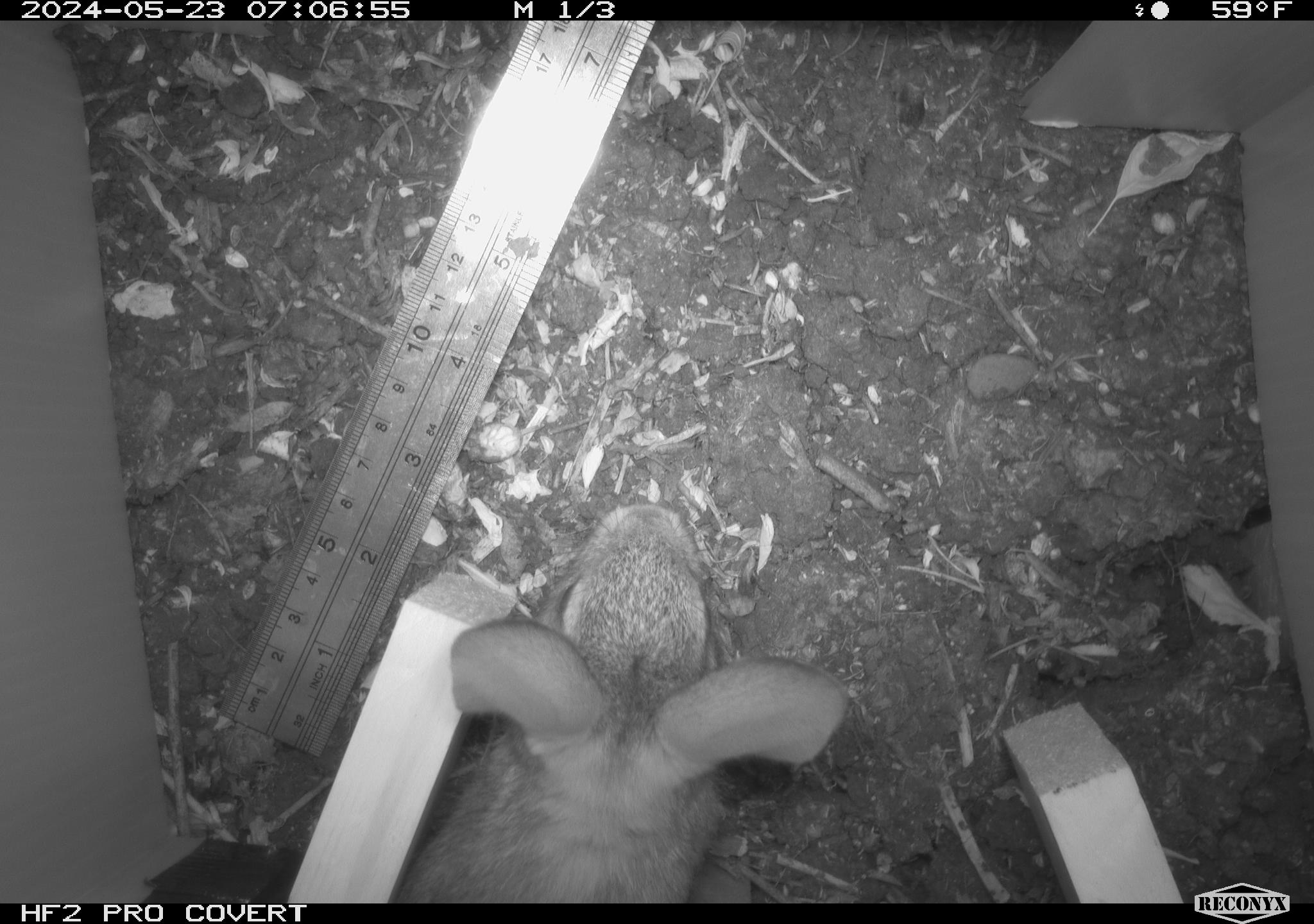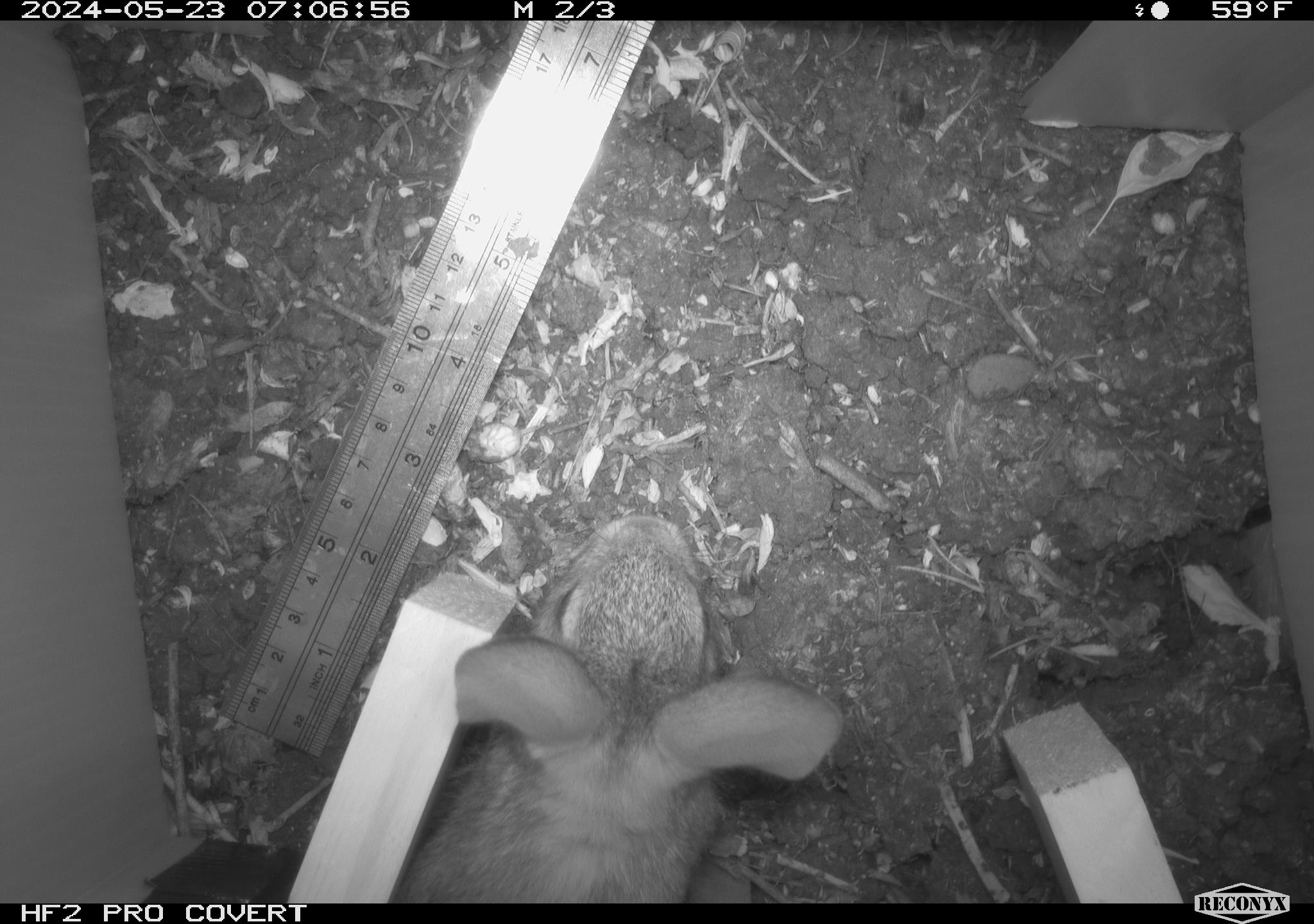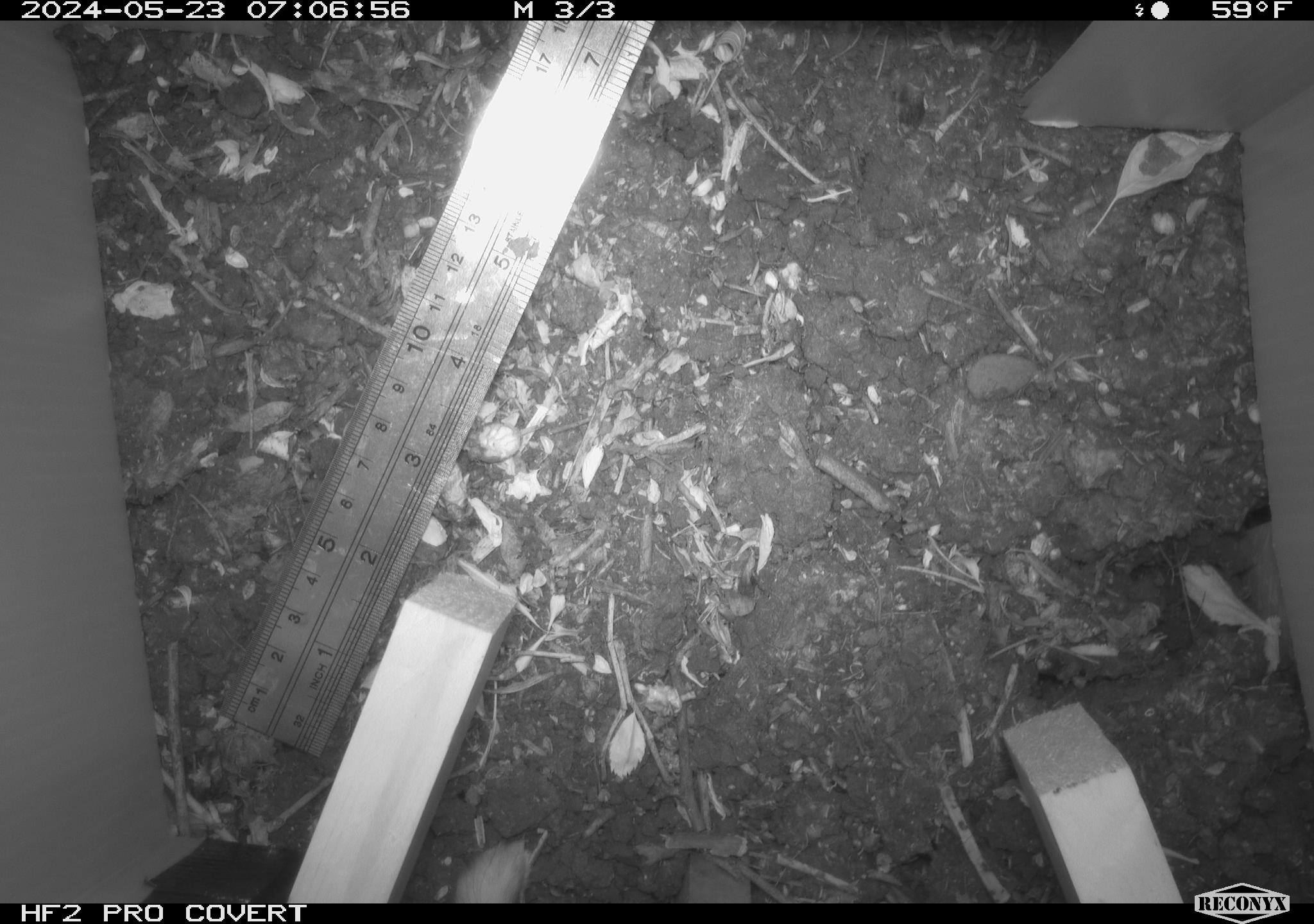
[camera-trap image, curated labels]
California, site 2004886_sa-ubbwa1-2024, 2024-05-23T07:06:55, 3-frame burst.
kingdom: Animalia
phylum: Chordata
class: Mammalia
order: Lagomorpha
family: Leporidae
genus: Sylvilagus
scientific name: Sylvilagus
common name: cottontail rabbits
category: sylvilagus species